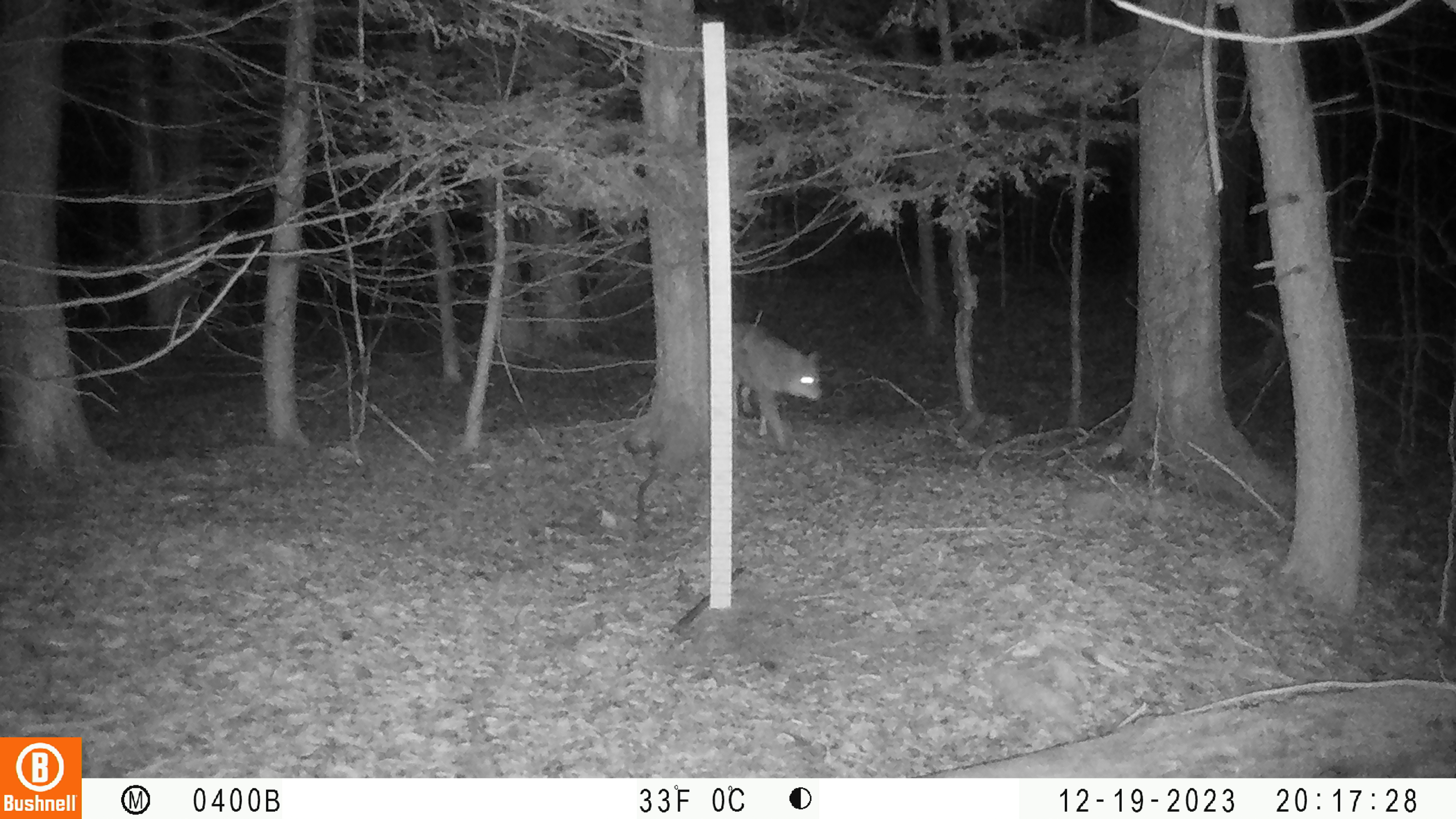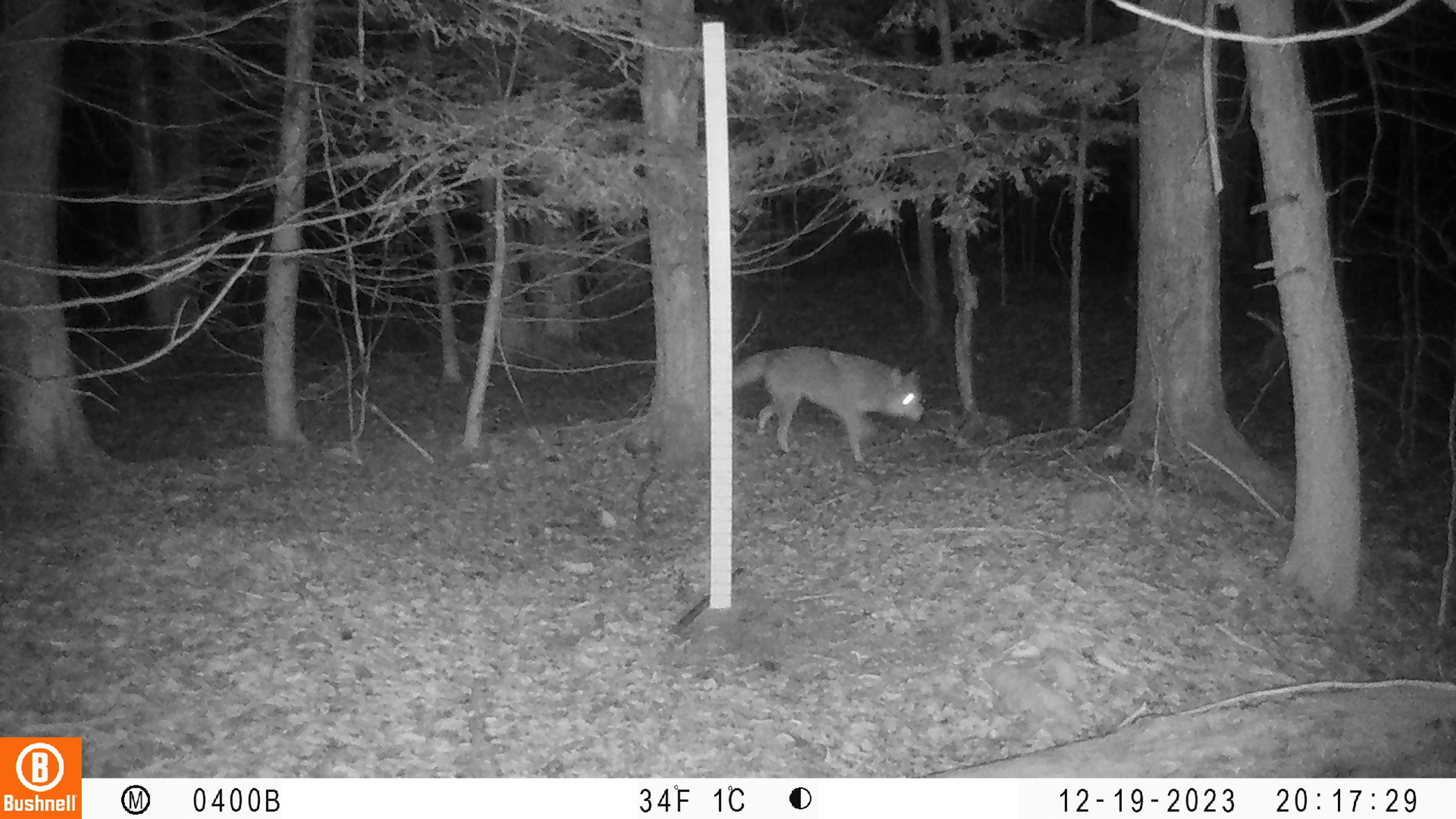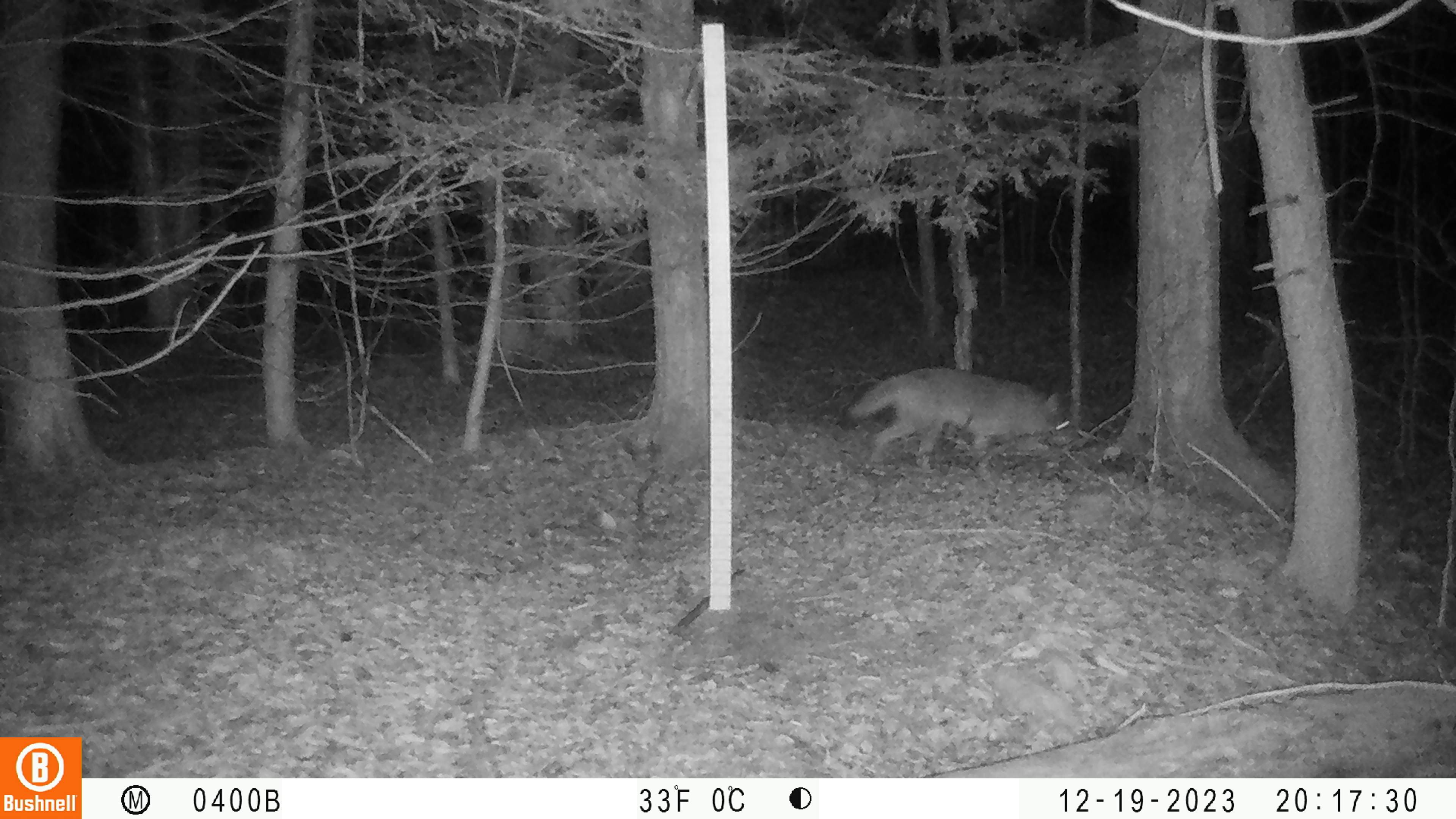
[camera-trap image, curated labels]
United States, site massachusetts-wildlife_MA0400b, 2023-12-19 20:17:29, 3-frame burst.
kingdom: Animalia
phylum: Chordata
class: Mammalia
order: Carnivora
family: Canidae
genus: Canis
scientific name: Canis latrans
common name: coyote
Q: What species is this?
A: Coyote (Canis latrans).